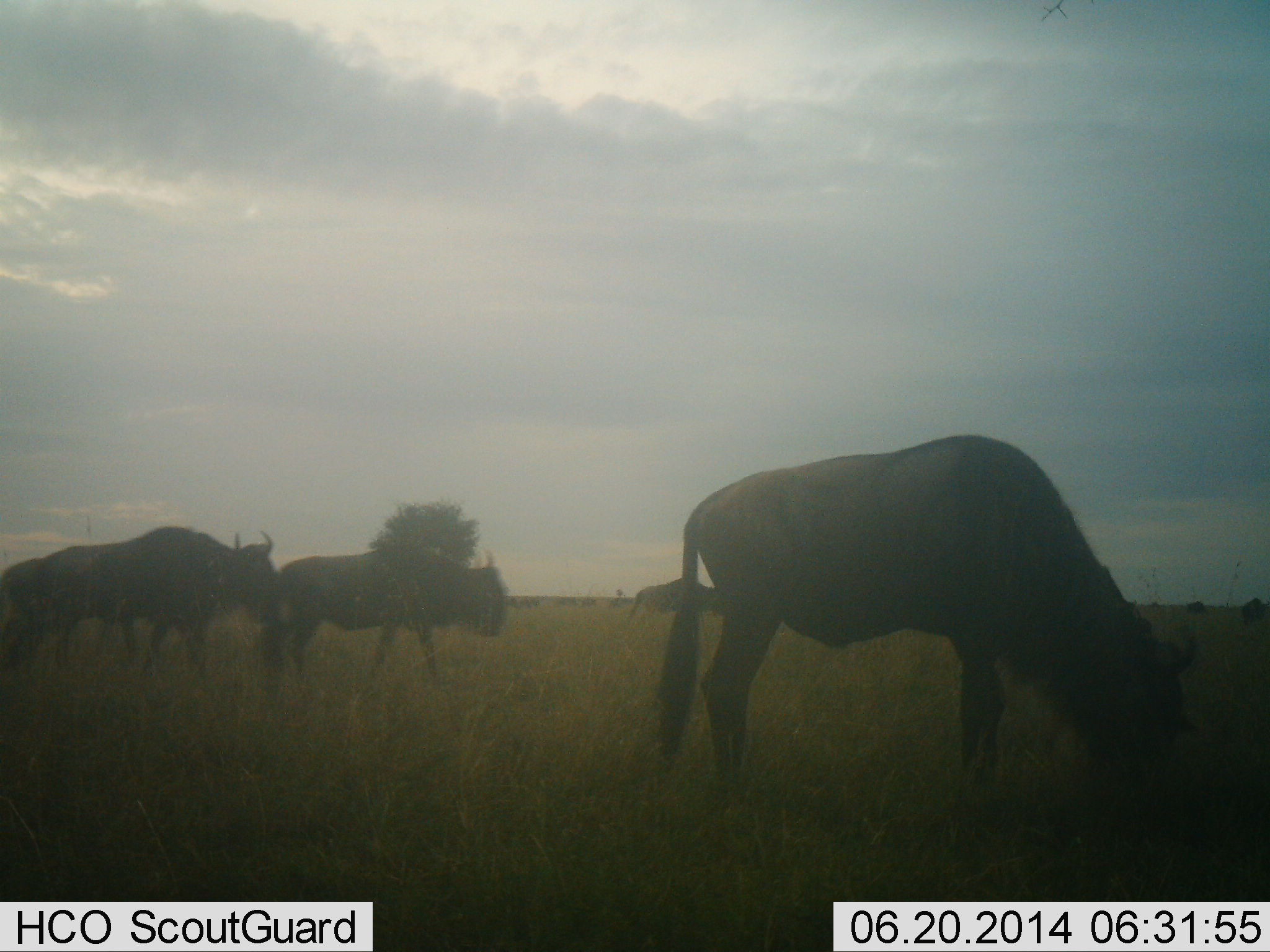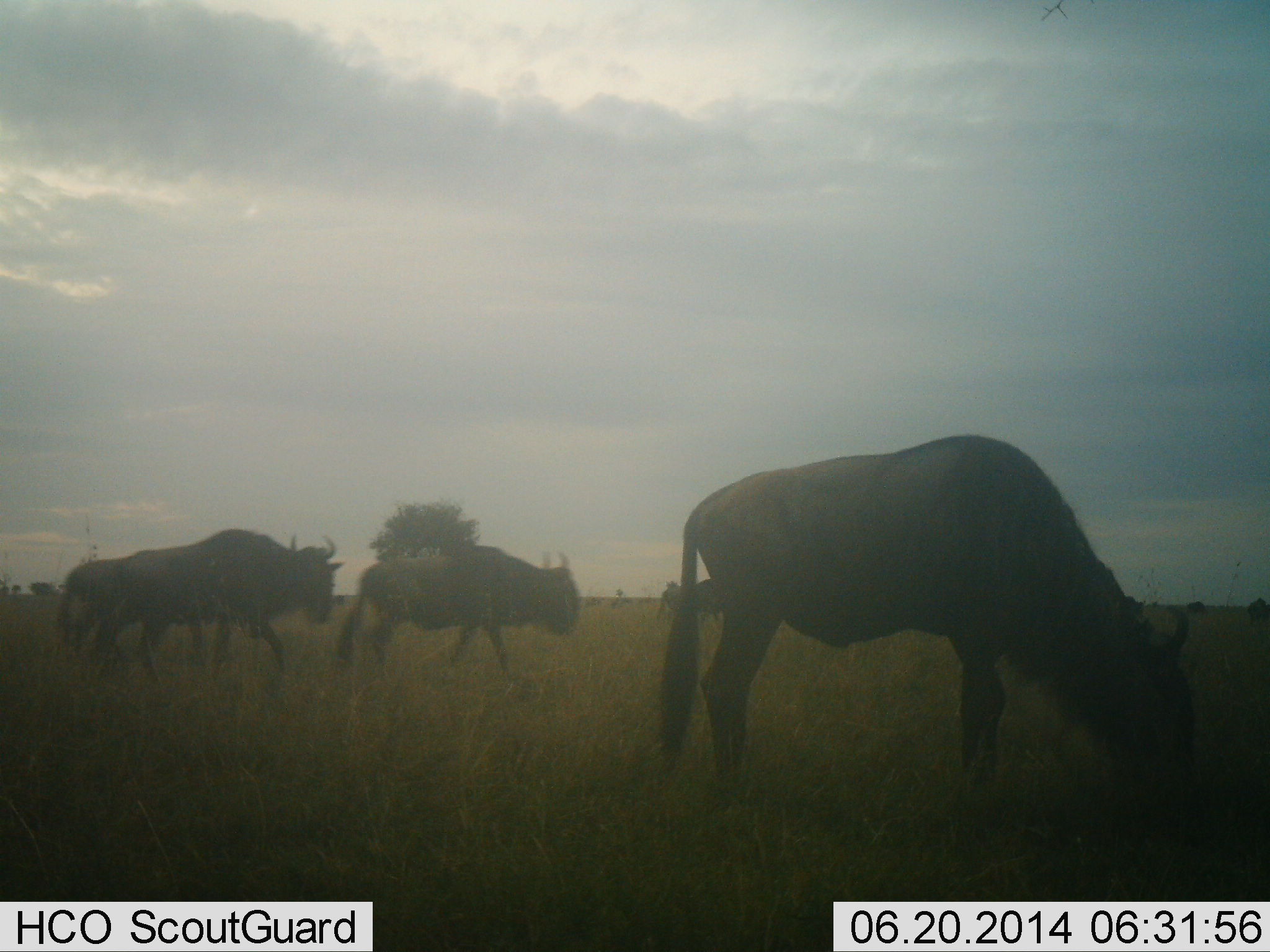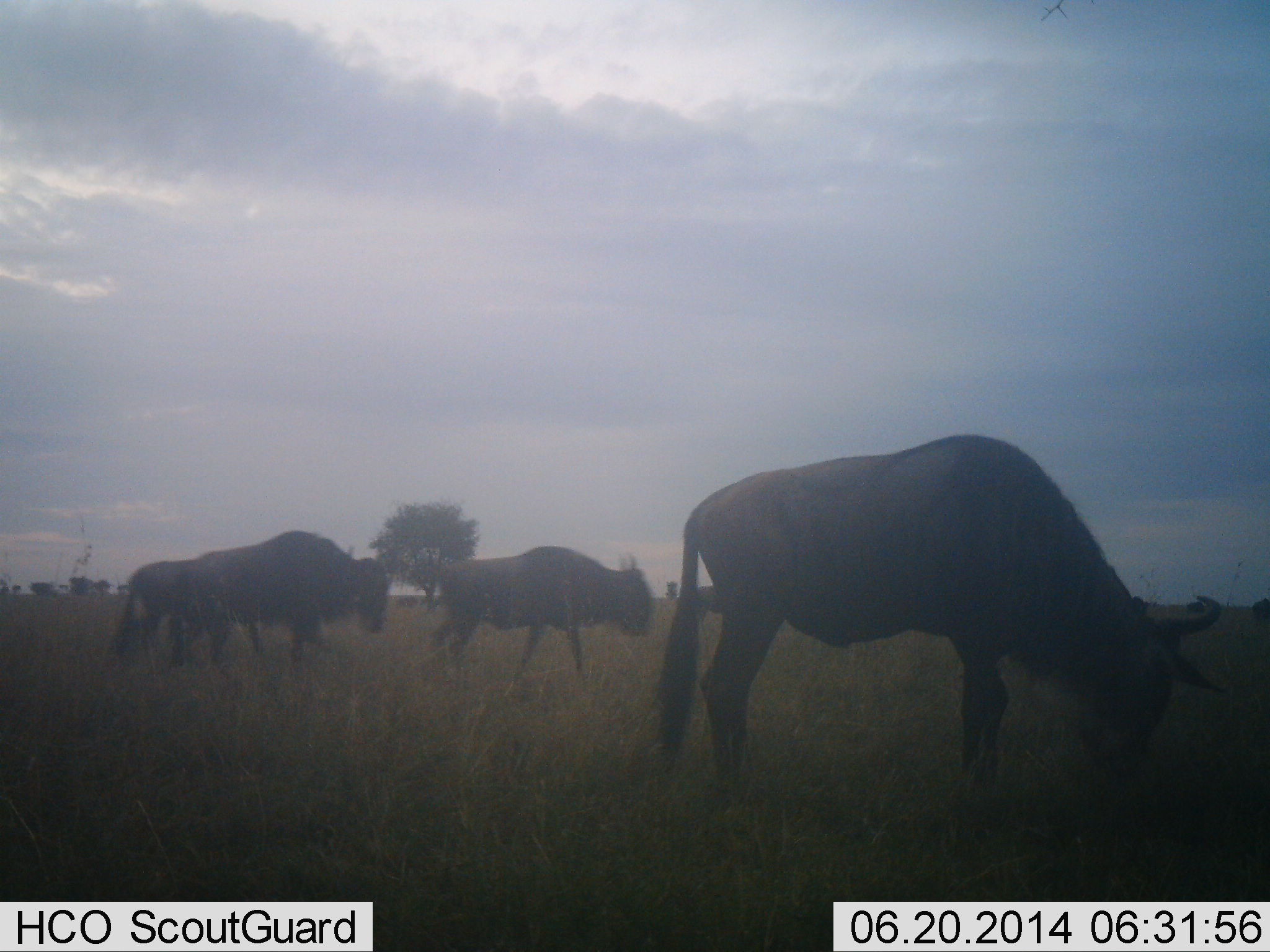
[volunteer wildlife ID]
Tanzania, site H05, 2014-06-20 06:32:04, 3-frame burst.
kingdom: Animalia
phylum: Chordata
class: Mammalia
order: Artiodactyla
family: Bovidae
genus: Connochaetes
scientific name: Connochaetes taurinus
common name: blue wildebeest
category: wildebeest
Wildebeest (blue wildebeest) (Connochaetes taurinus), count 6. Behavior (volunteer vote fractions): standing 40%, resting 0%, moving 80%, interacting 0%. Young present (vote fraction): 0%. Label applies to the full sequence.